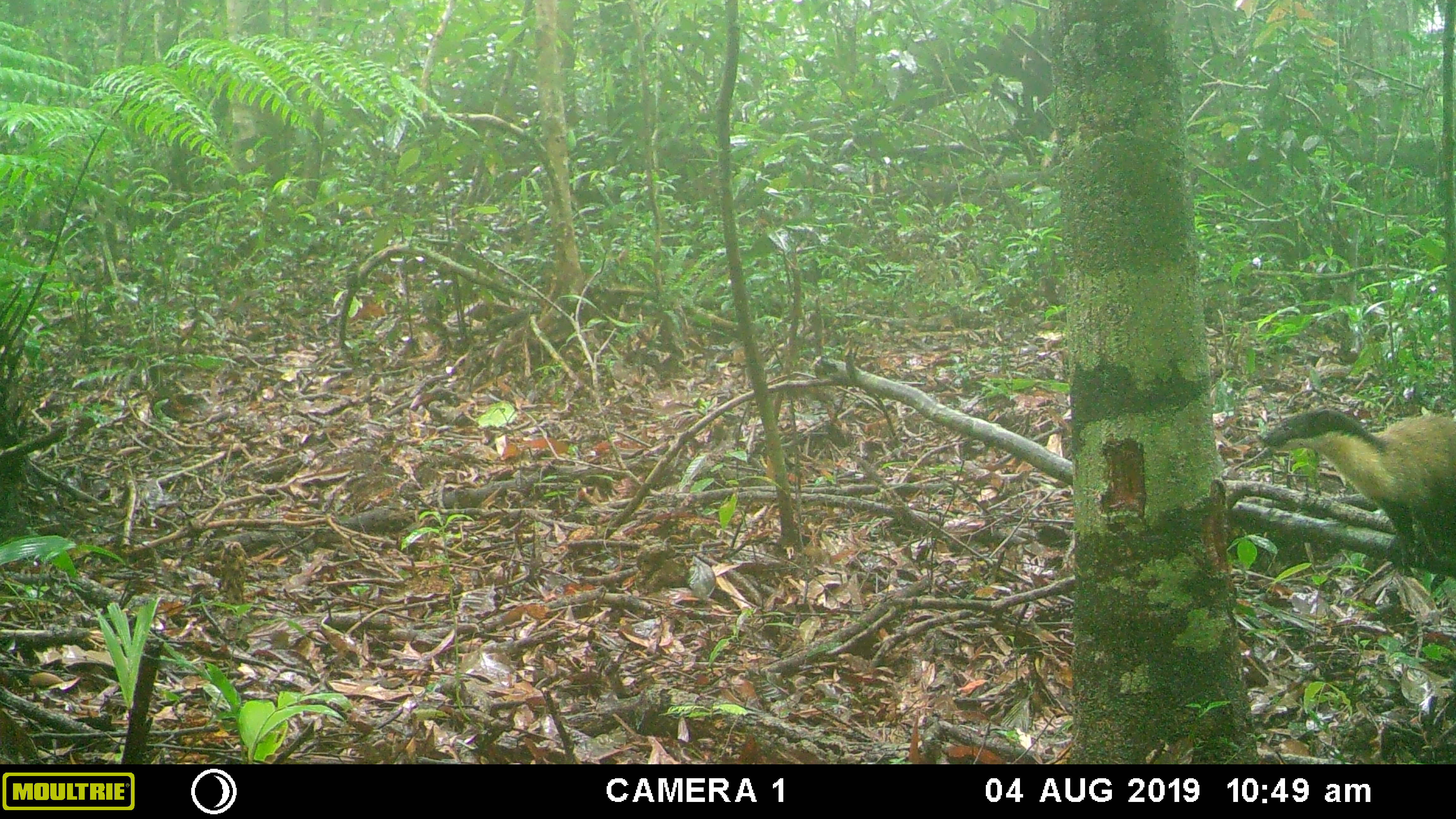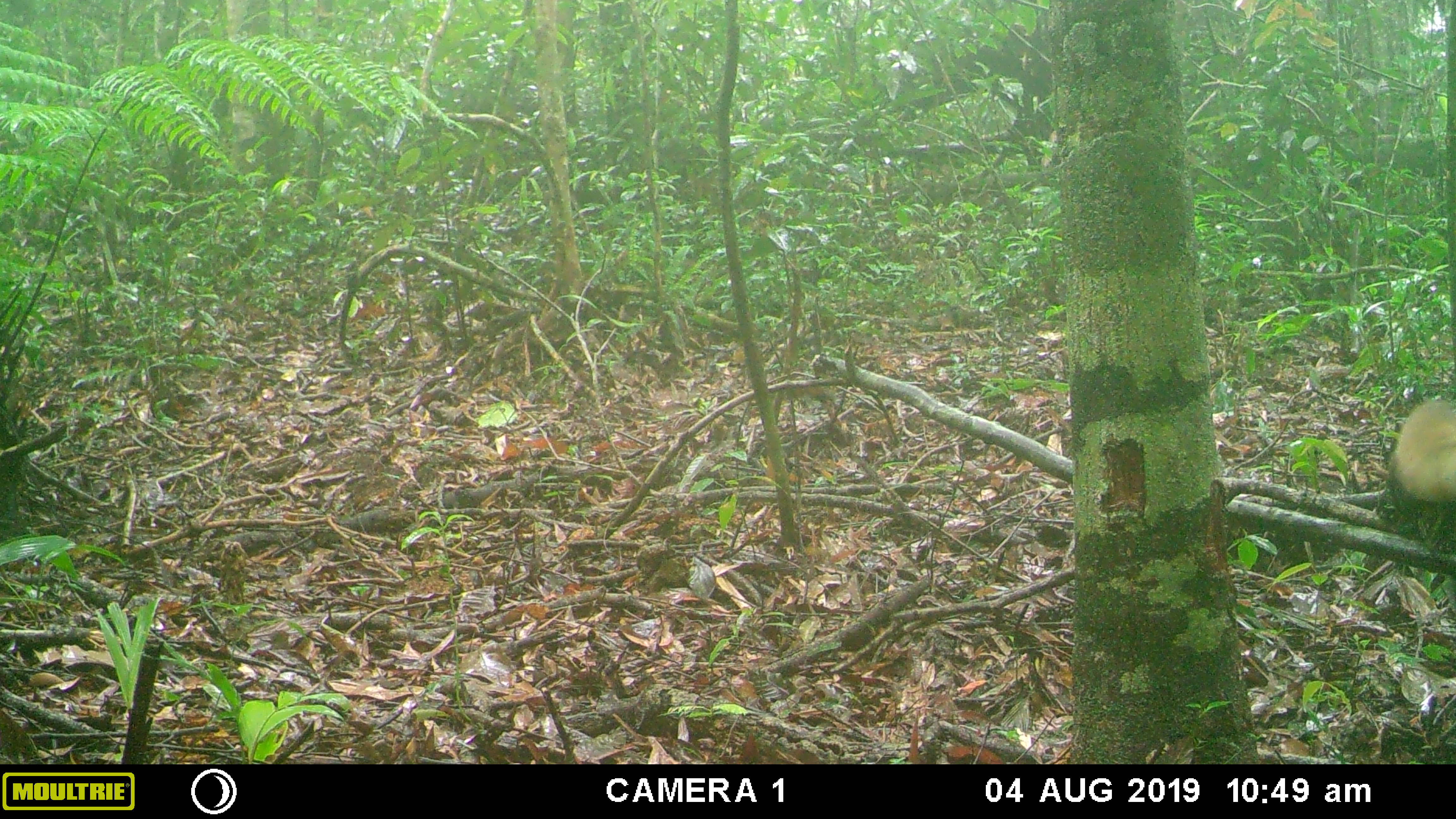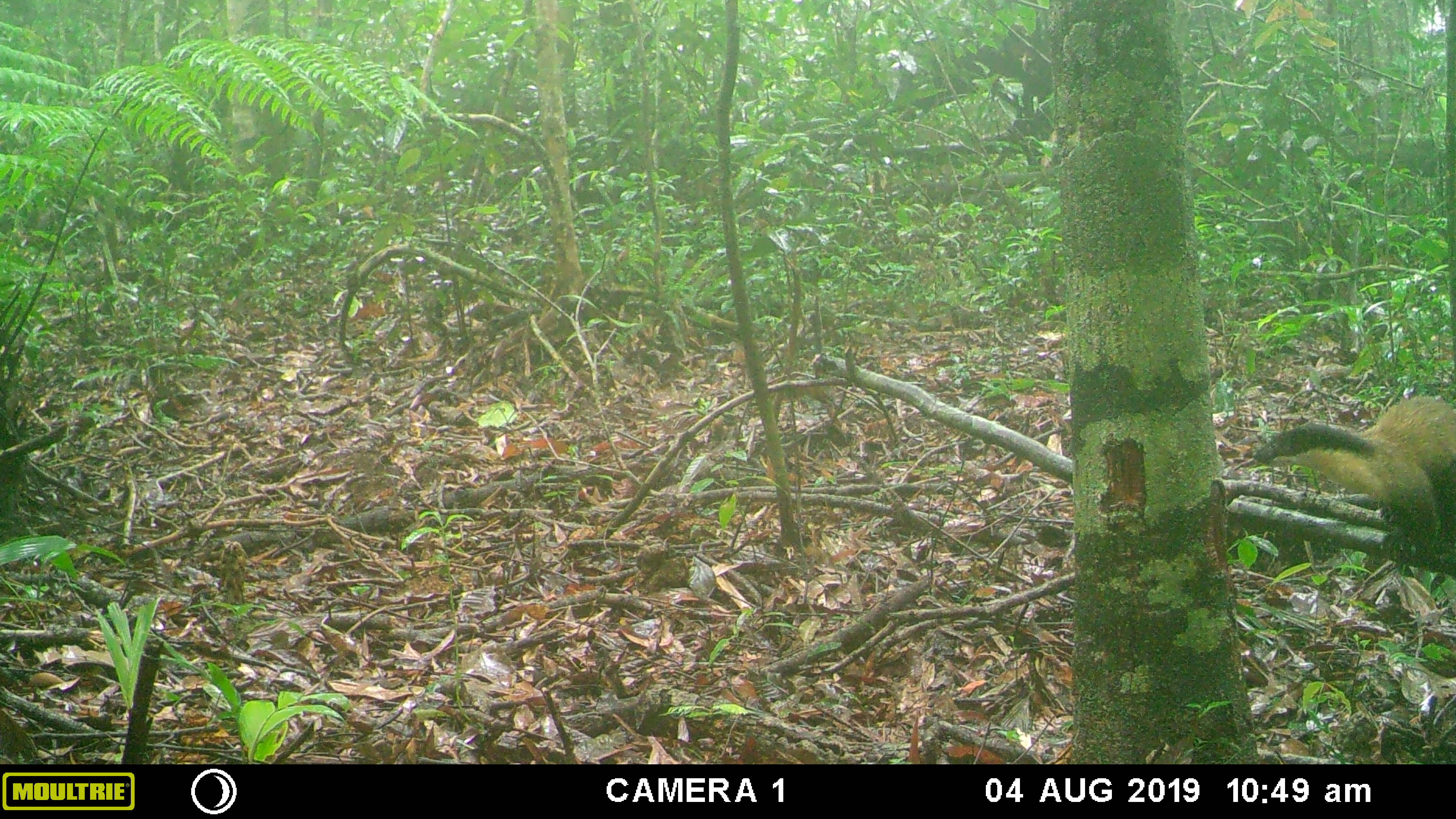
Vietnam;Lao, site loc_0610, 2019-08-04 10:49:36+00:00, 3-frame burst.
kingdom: Animalia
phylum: Chordata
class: Mammalia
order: Carnivora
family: Mustelidae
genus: Martes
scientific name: Martes flavigula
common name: yellow-throated marten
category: yellow throated marten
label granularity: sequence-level